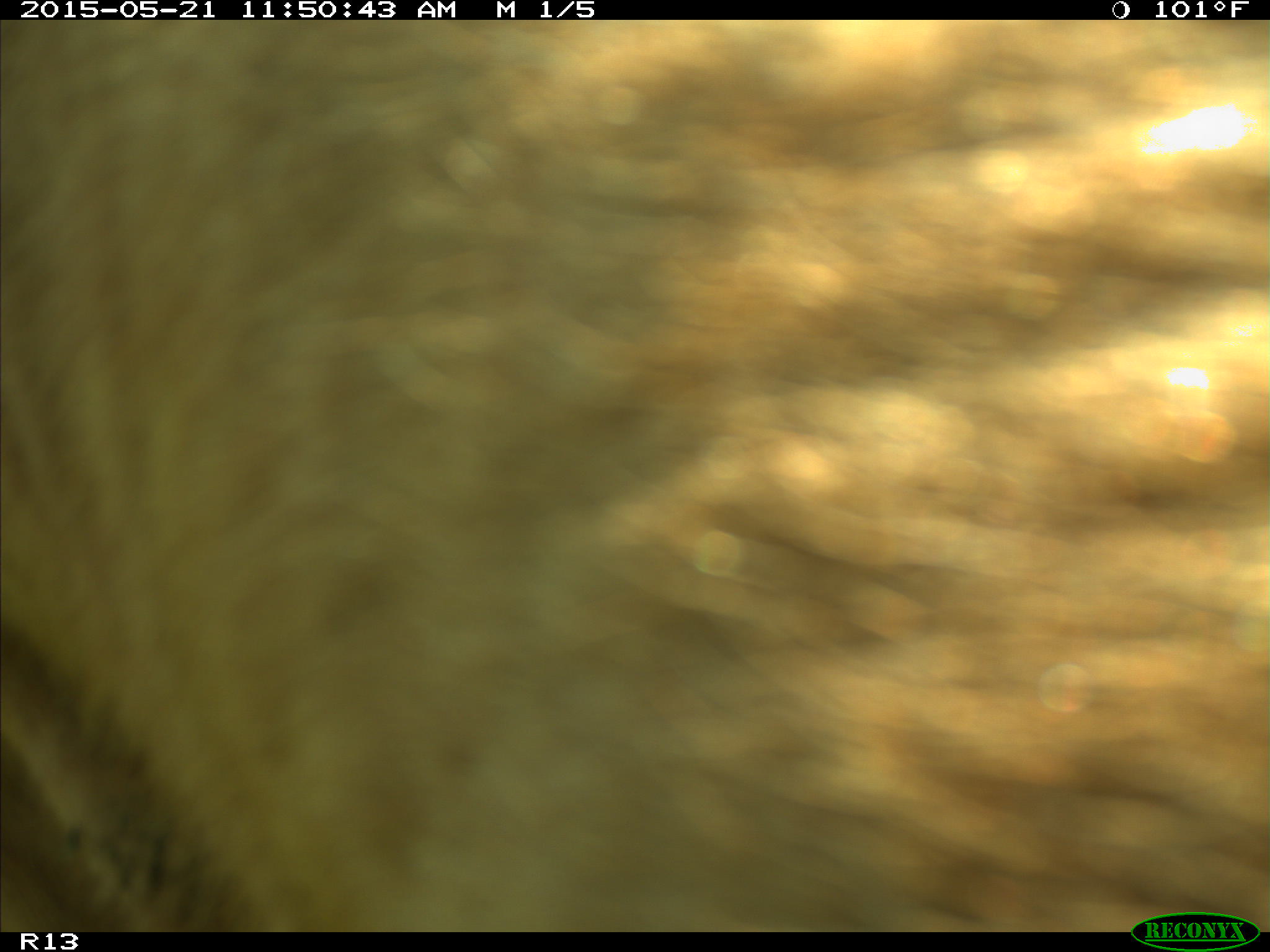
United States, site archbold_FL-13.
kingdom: Animalia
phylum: Chordata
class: Mammalia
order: Artiodactyla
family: Bovidae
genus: Bos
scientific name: Bos taurus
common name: domestic cow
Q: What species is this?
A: Bos taurus (domestic cow).